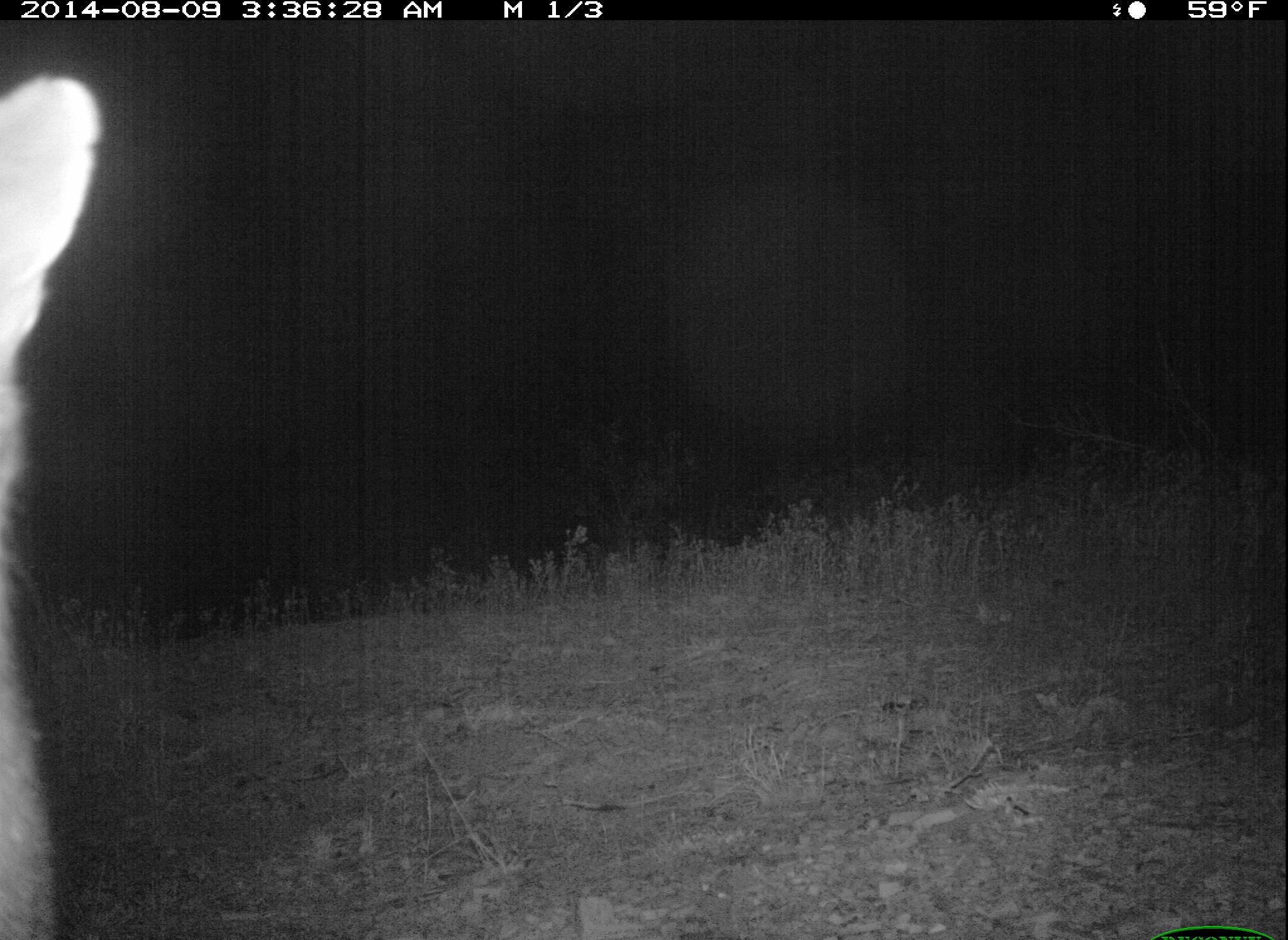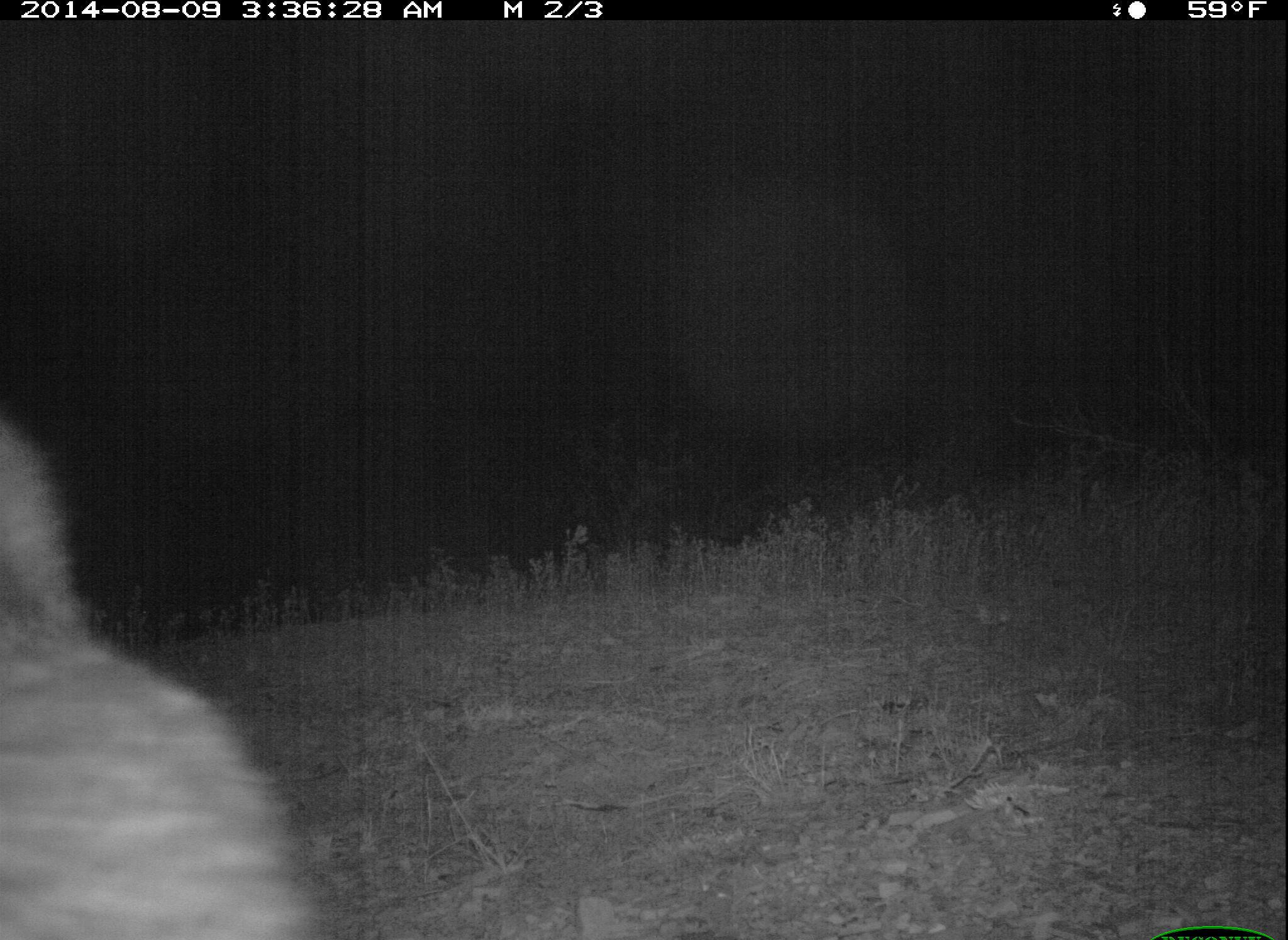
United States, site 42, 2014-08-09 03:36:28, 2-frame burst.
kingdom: Animalia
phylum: Chordata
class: Mammalia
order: Carnivora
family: Canidae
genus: Urocyon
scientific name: Urocyon cinereoargenteus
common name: gray fox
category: fox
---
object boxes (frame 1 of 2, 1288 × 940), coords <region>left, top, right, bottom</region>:
fox: <region>0, 74, 99, 937</region>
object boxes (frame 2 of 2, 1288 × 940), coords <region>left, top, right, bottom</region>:
fox: <region>0, 414, 326, 940</region>